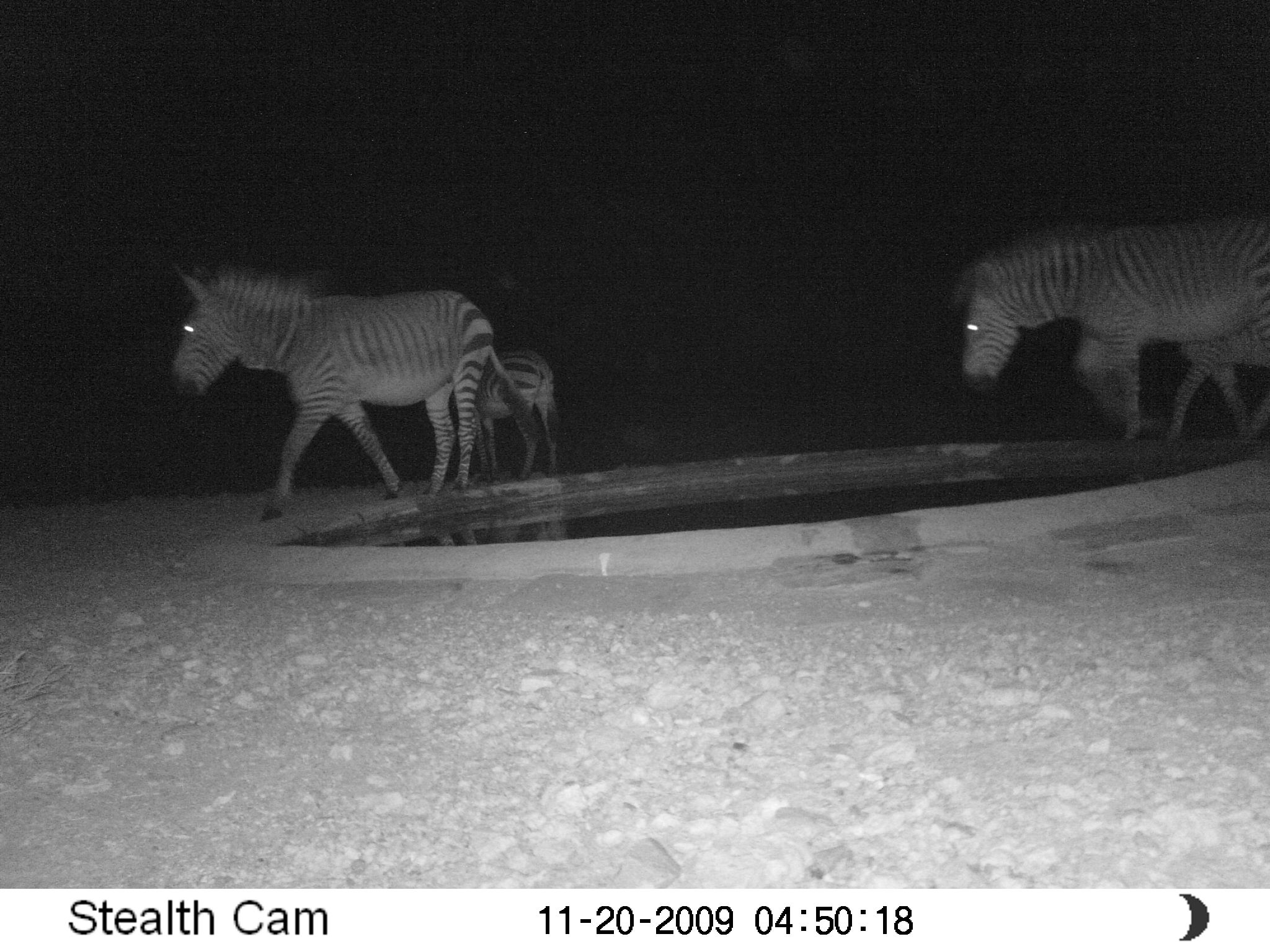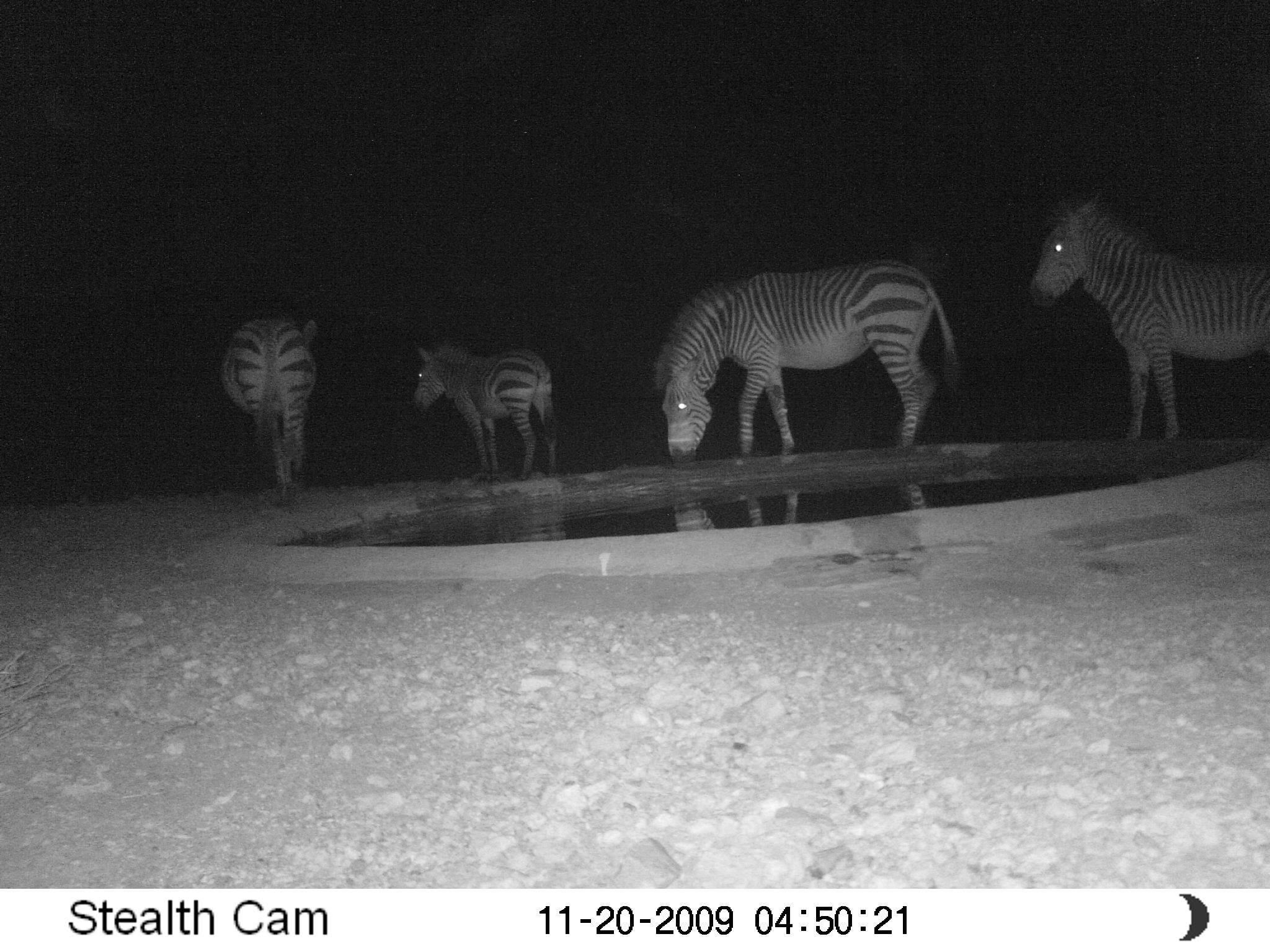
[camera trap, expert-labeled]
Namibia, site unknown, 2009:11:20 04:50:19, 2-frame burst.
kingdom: Animalia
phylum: Chordata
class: Mammalia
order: Perissodactyla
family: Equidae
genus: Equus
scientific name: Equus zebra hartmannae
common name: hartmann's mountain zebra